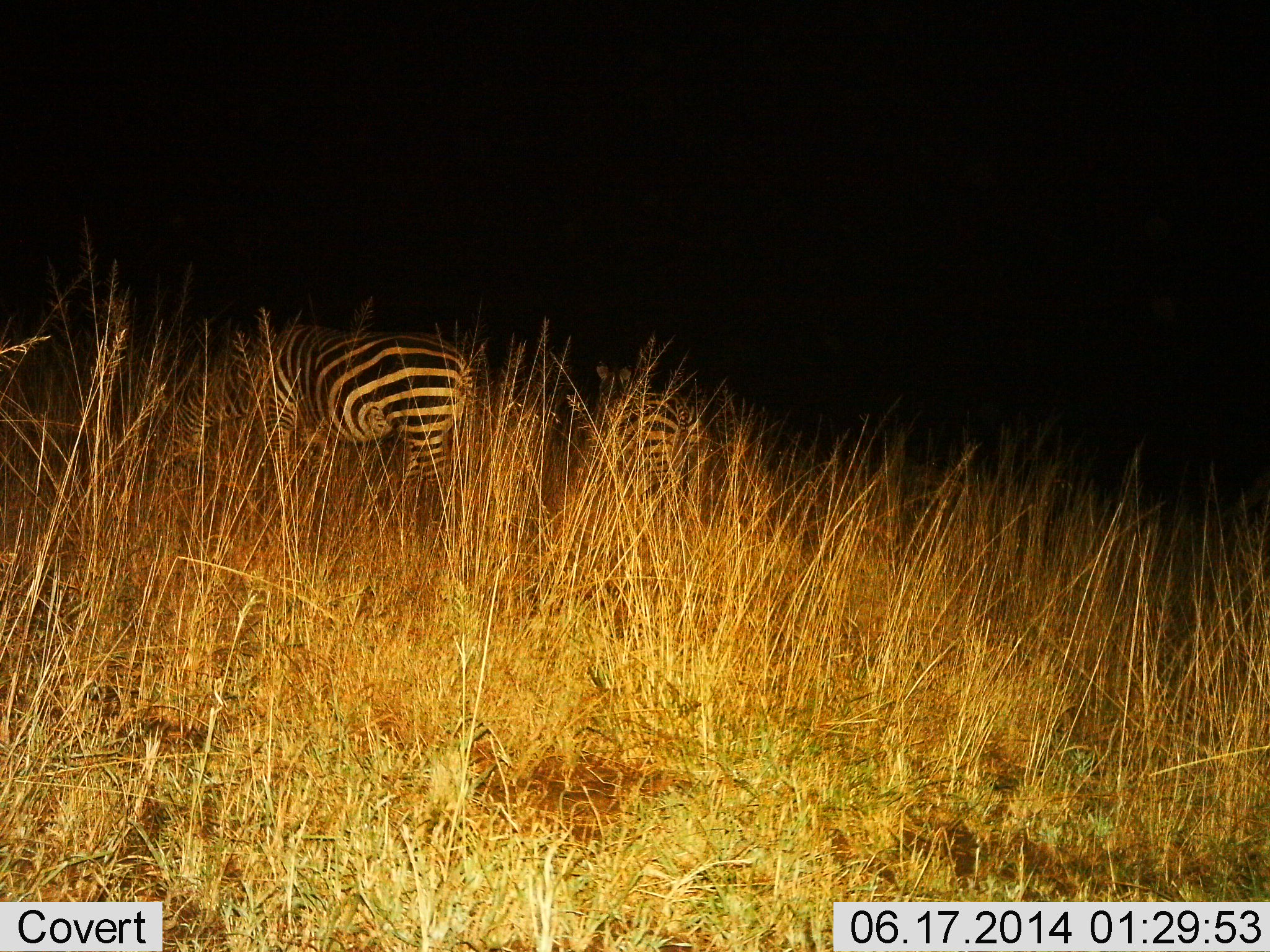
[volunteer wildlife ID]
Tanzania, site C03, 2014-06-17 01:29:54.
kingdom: Animalia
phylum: Chordata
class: Mammalia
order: Perissodactyla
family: Equidae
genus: Equus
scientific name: Equus quagga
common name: plains zebra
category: zebra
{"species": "zebra (plains zebra) (Equus quagga)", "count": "2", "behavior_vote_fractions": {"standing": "80%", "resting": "0%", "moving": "0%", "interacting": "10%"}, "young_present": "0%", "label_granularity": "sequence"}